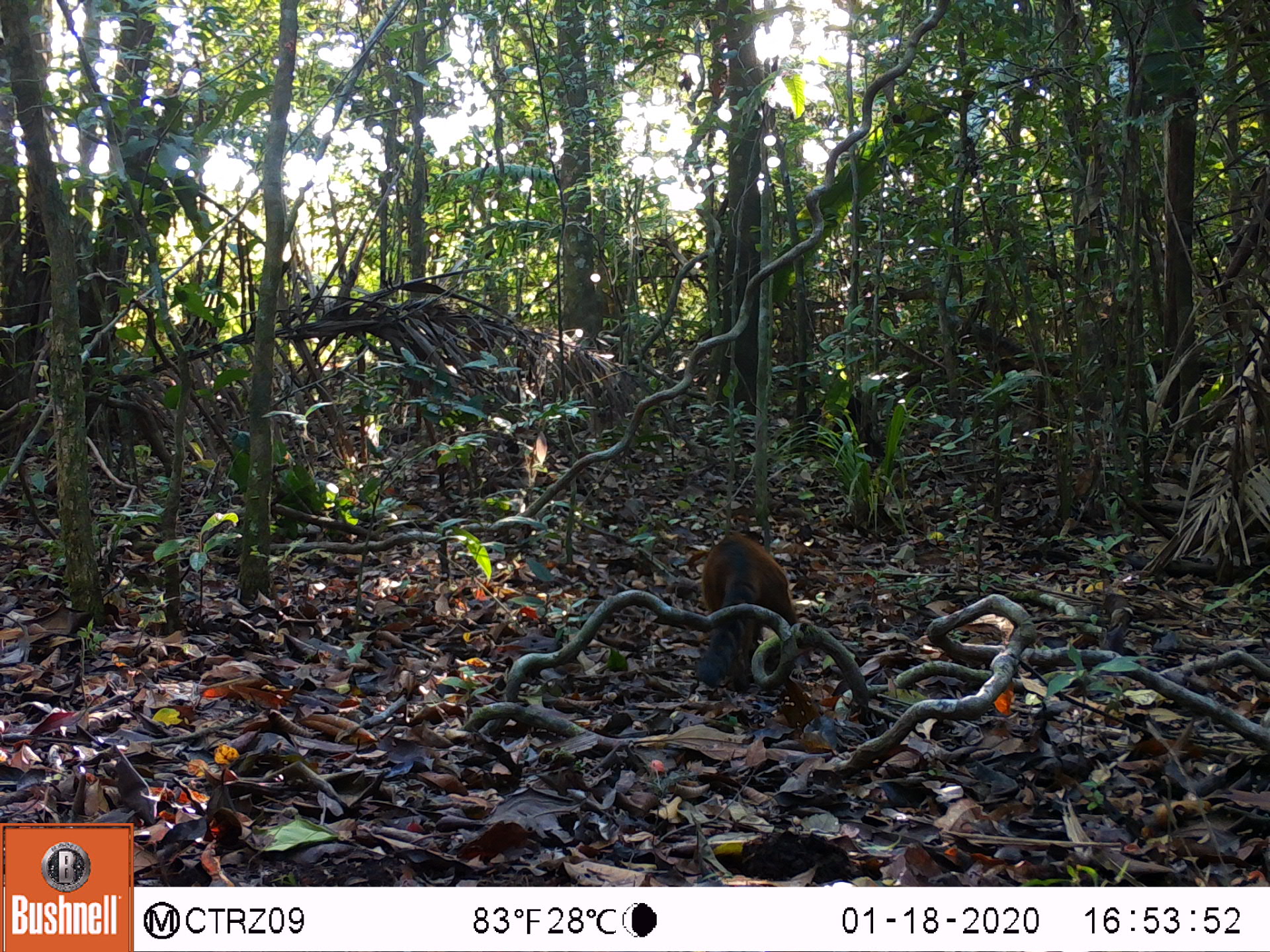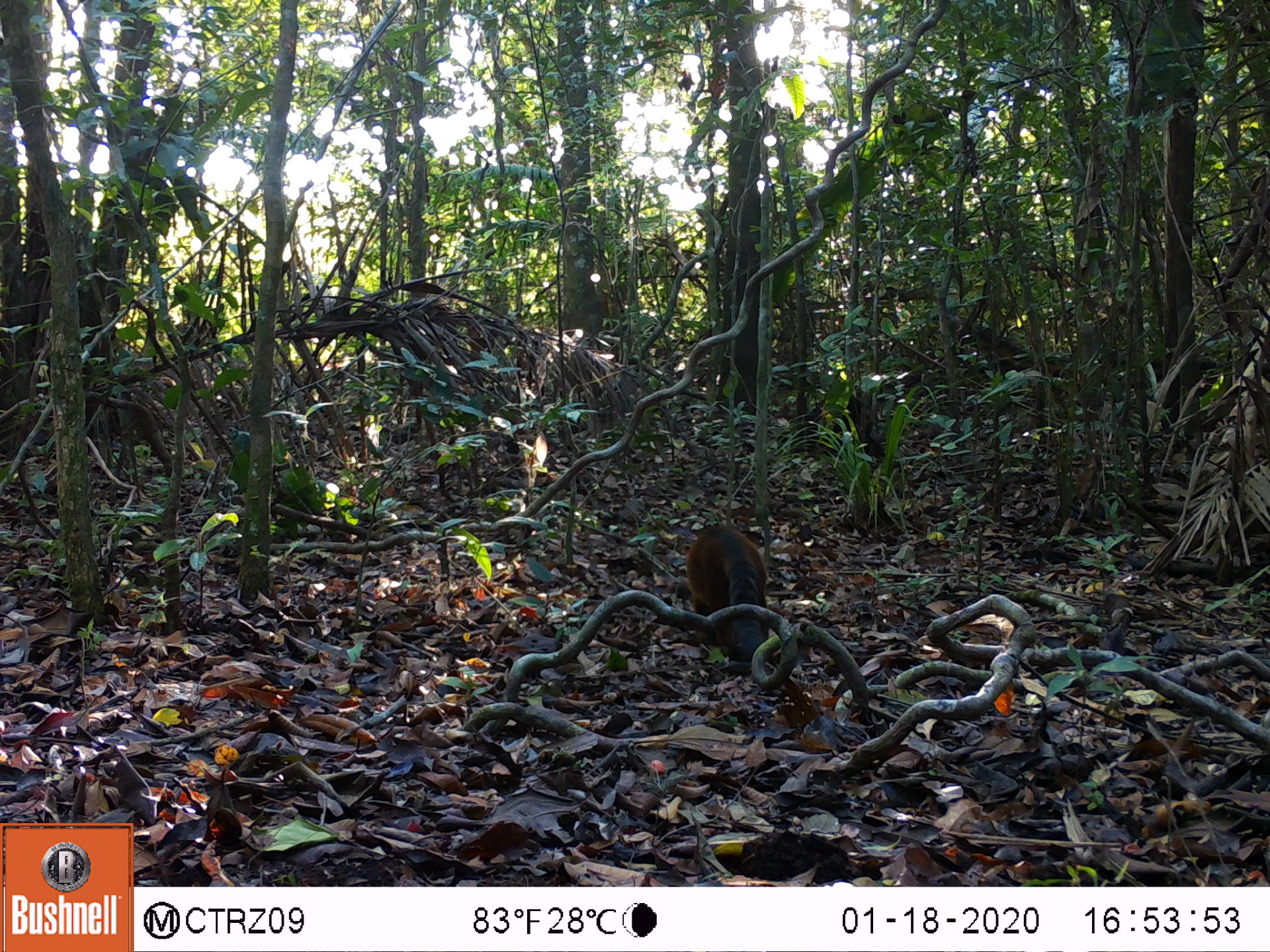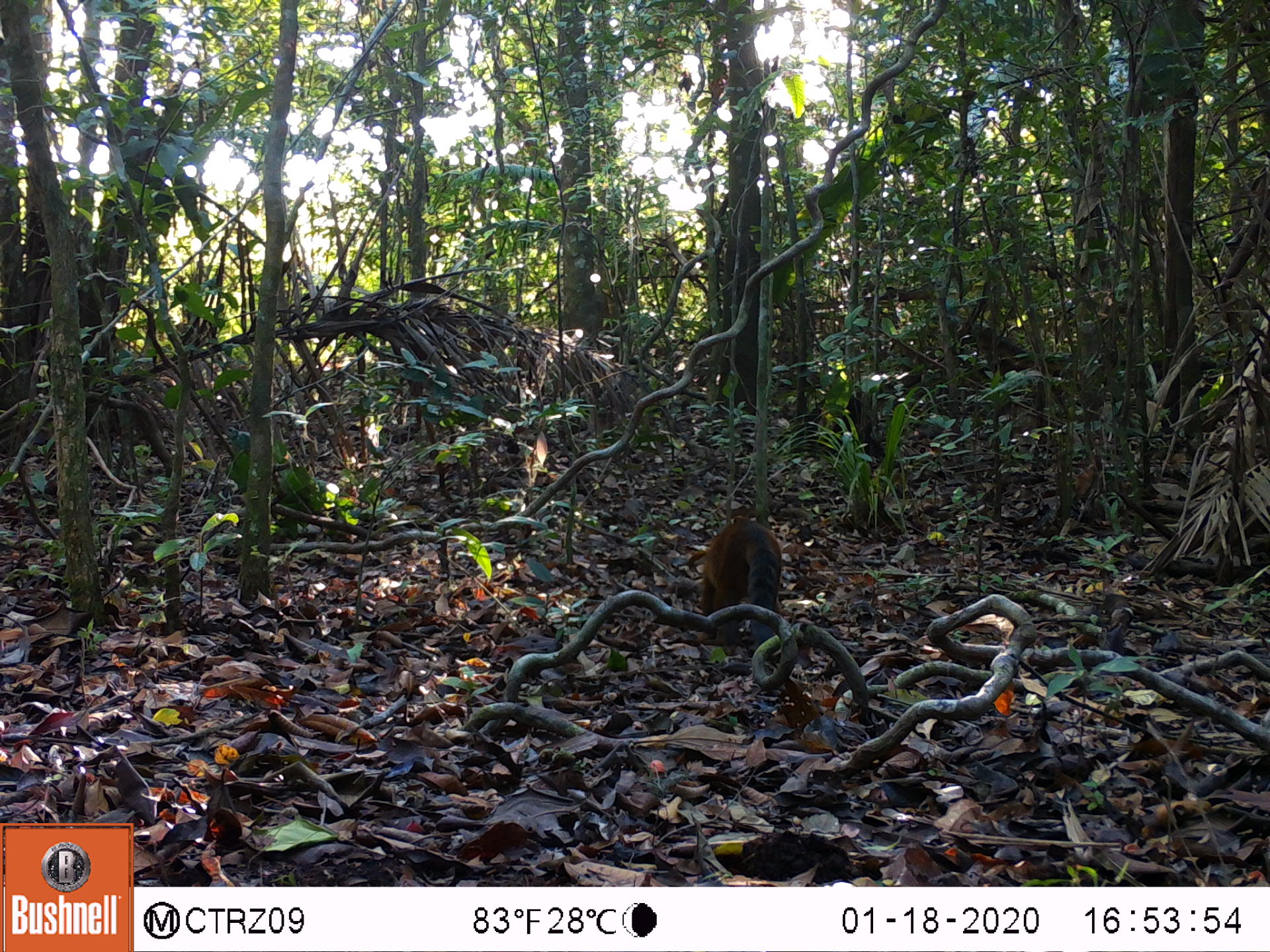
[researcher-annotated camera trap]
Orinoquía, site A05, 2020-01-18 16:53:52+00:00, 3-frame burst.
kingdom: Animalia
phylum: Chordata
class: Mammalia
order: Carnivora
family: Procyonidae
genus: Nasua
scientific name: Nasua nasua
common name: south american coati